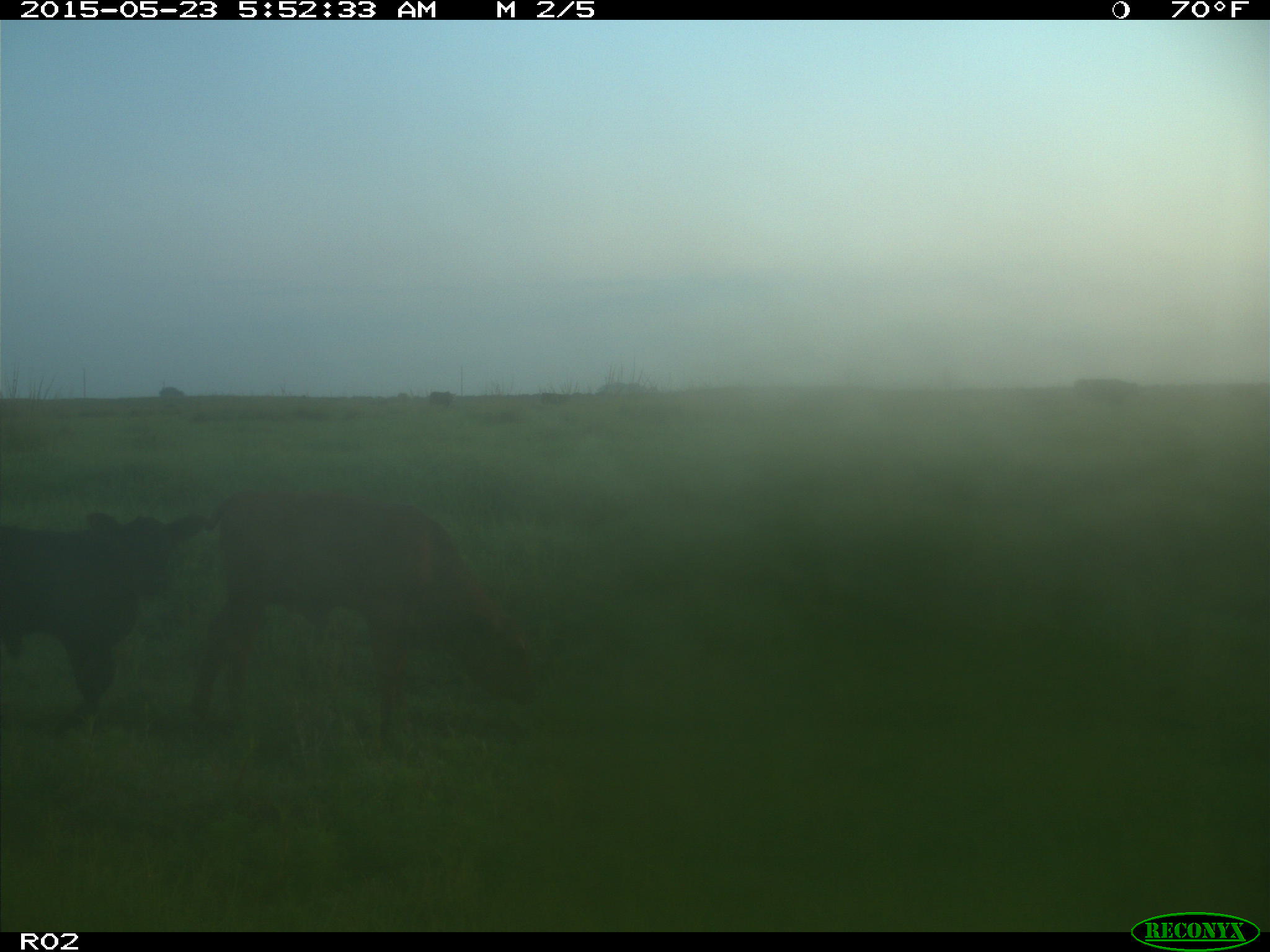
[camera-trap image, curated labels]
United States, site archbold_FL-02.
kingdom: Animalia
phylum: Chordata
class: Mammalia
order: Artiodactyla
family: Bovidae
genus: Bos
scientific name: Bos taurus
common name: domestic cow